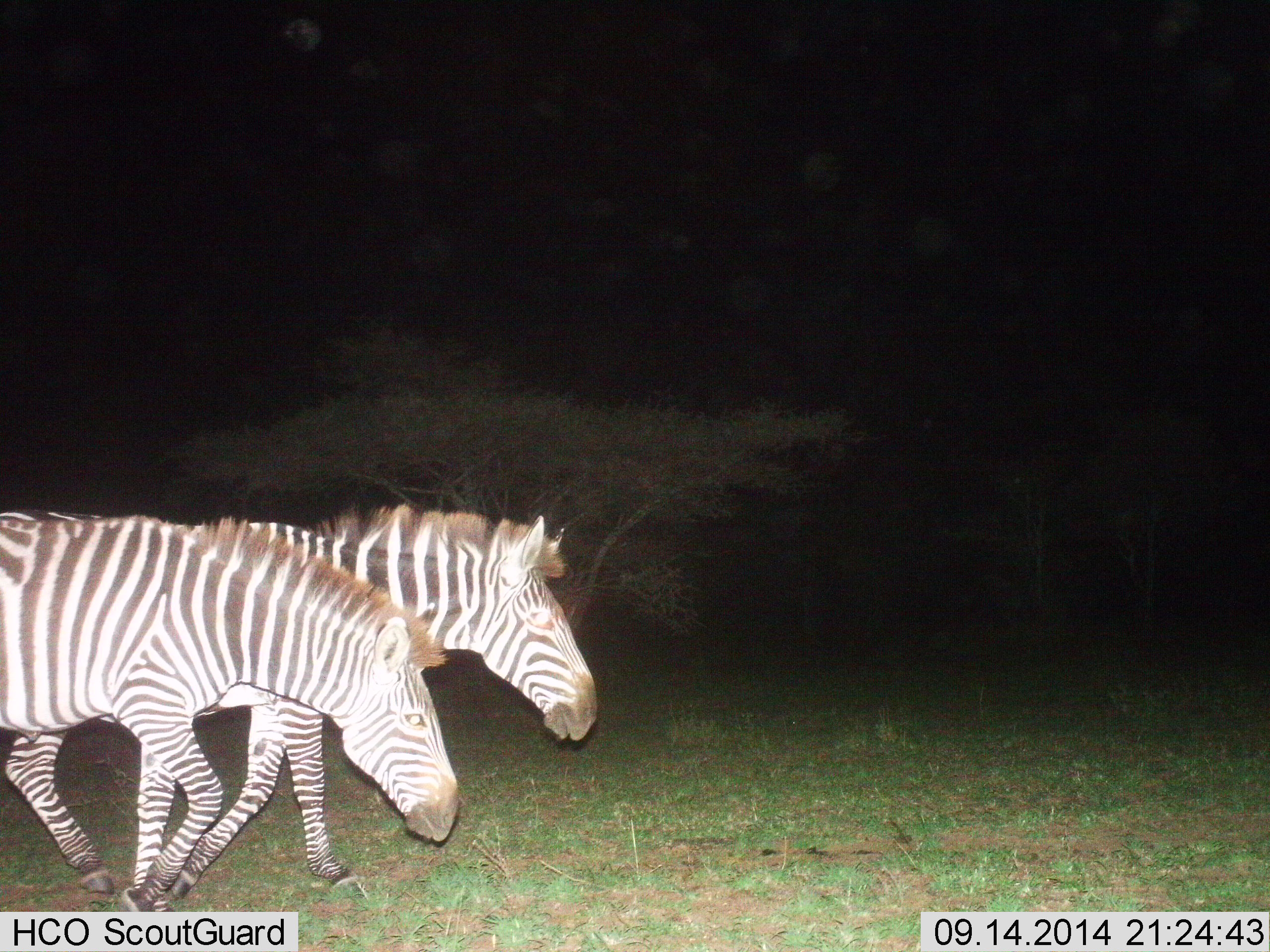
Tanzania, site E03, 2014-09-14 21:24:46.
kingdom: Animalia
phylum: Chordata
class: Mammalia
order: Perissodactyla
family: Equidae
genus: Equus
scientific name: Equus quagga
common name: plains zebra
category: zebra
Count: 2.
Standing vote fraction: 0%.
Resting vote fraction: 0%.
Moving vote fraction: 100%.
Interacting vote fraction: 0%.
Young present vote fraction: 0%.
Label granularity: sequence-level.